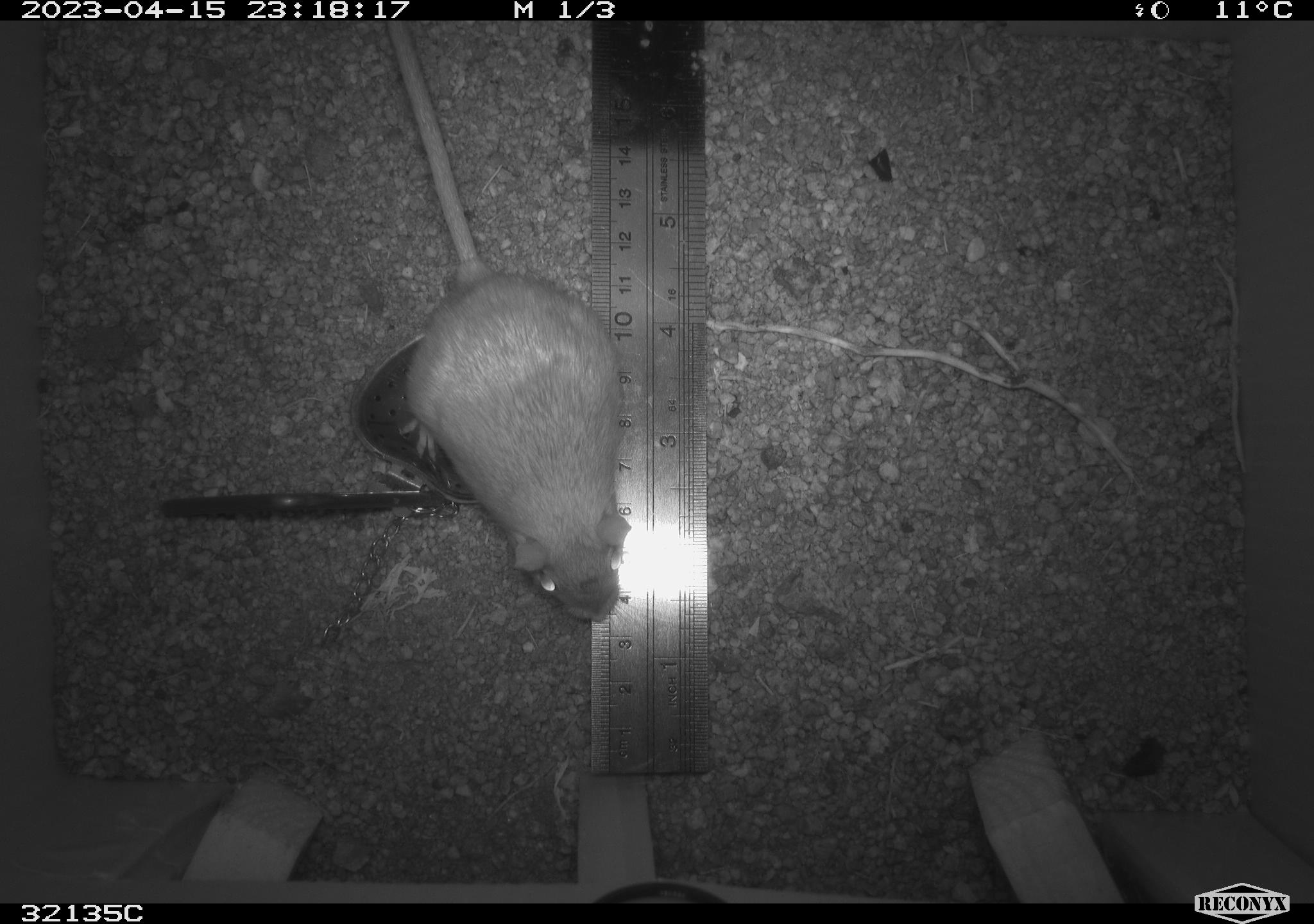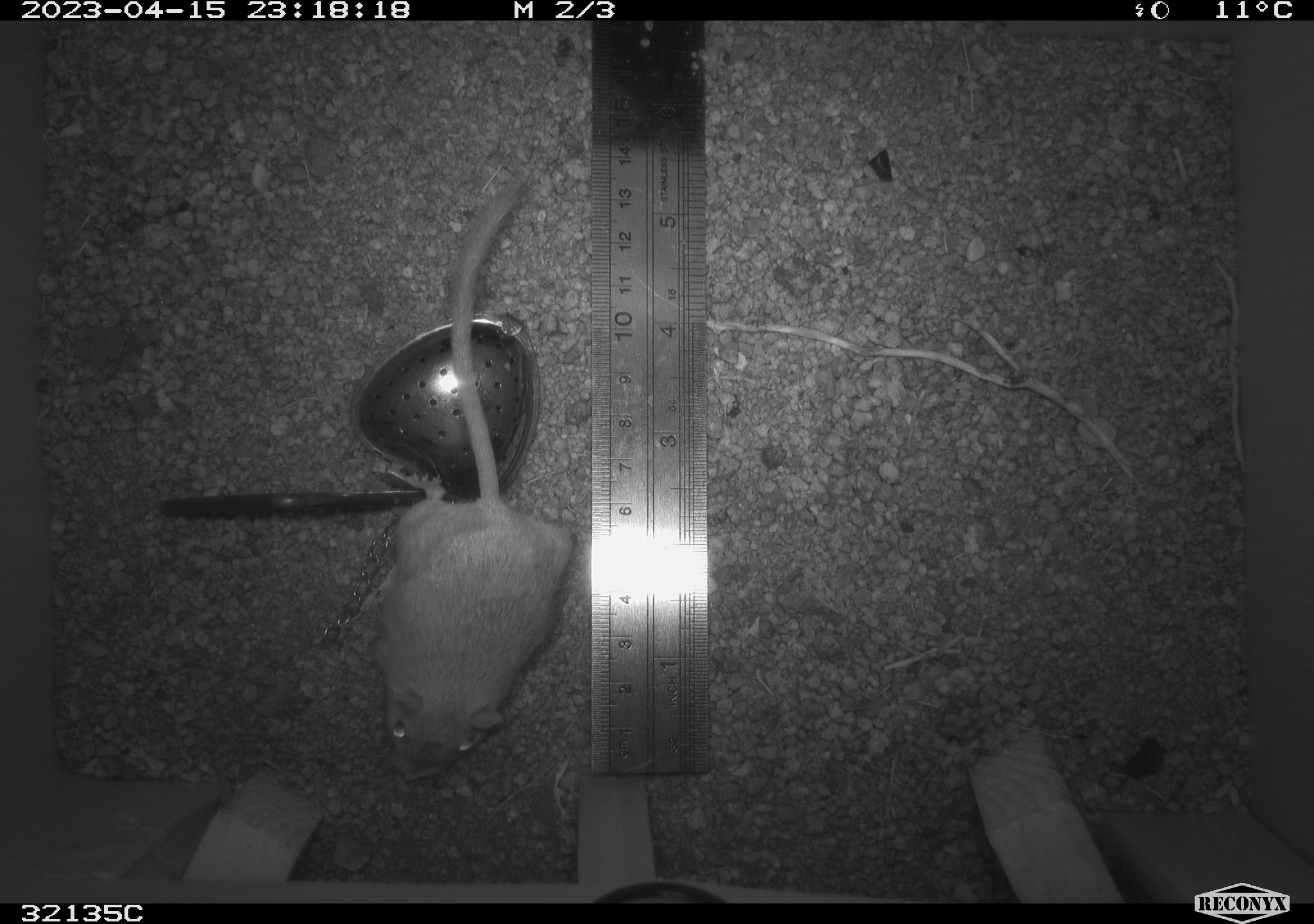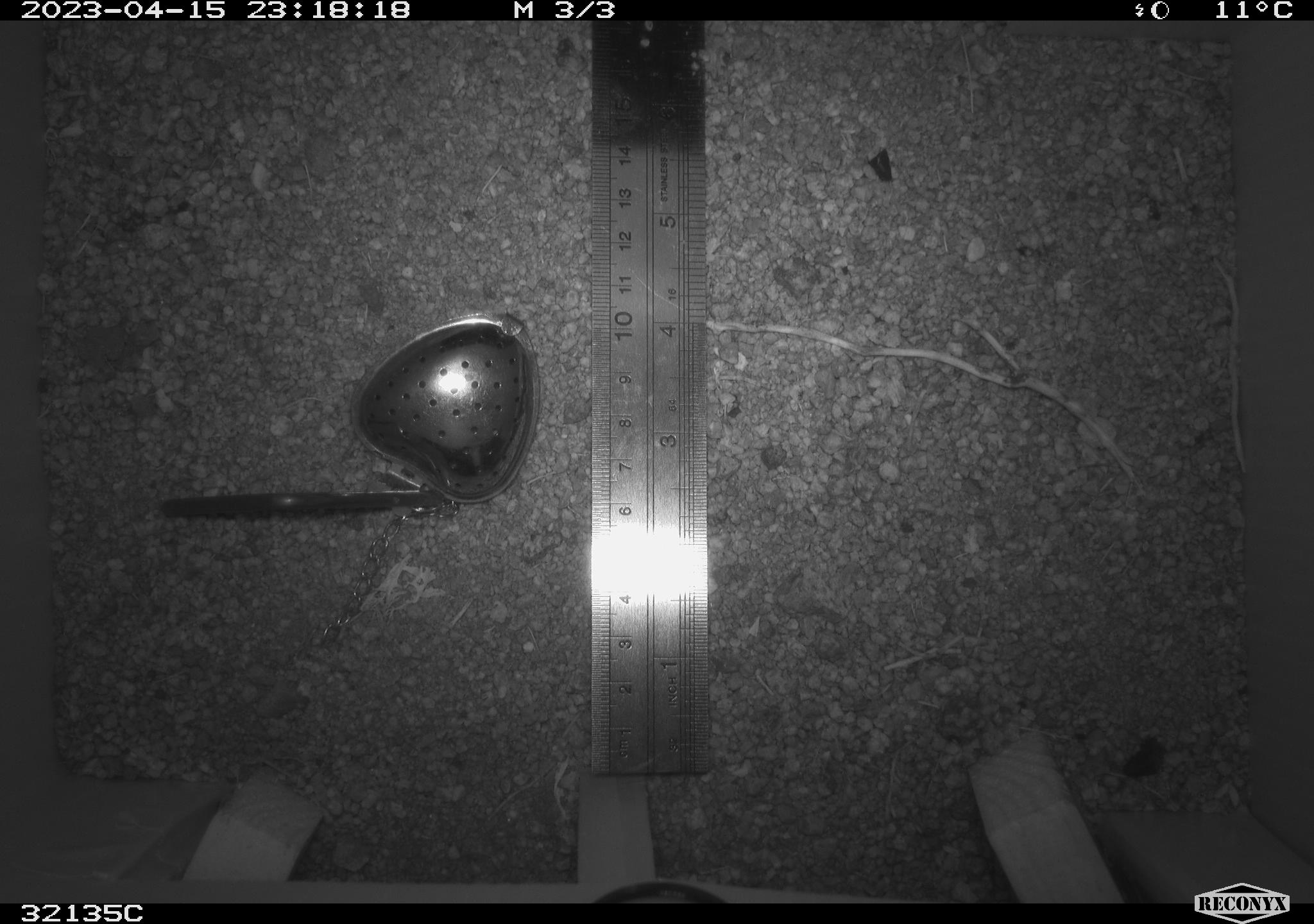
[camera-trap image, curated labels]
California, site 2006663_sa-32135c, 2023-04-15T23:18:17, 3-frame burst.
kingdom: Animalia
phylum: Chordata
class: Mammalia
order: Rodentia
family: Heteromyidae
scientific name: Heteromyidae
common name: kangaroo rats and pocket mice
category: heteromyidae family